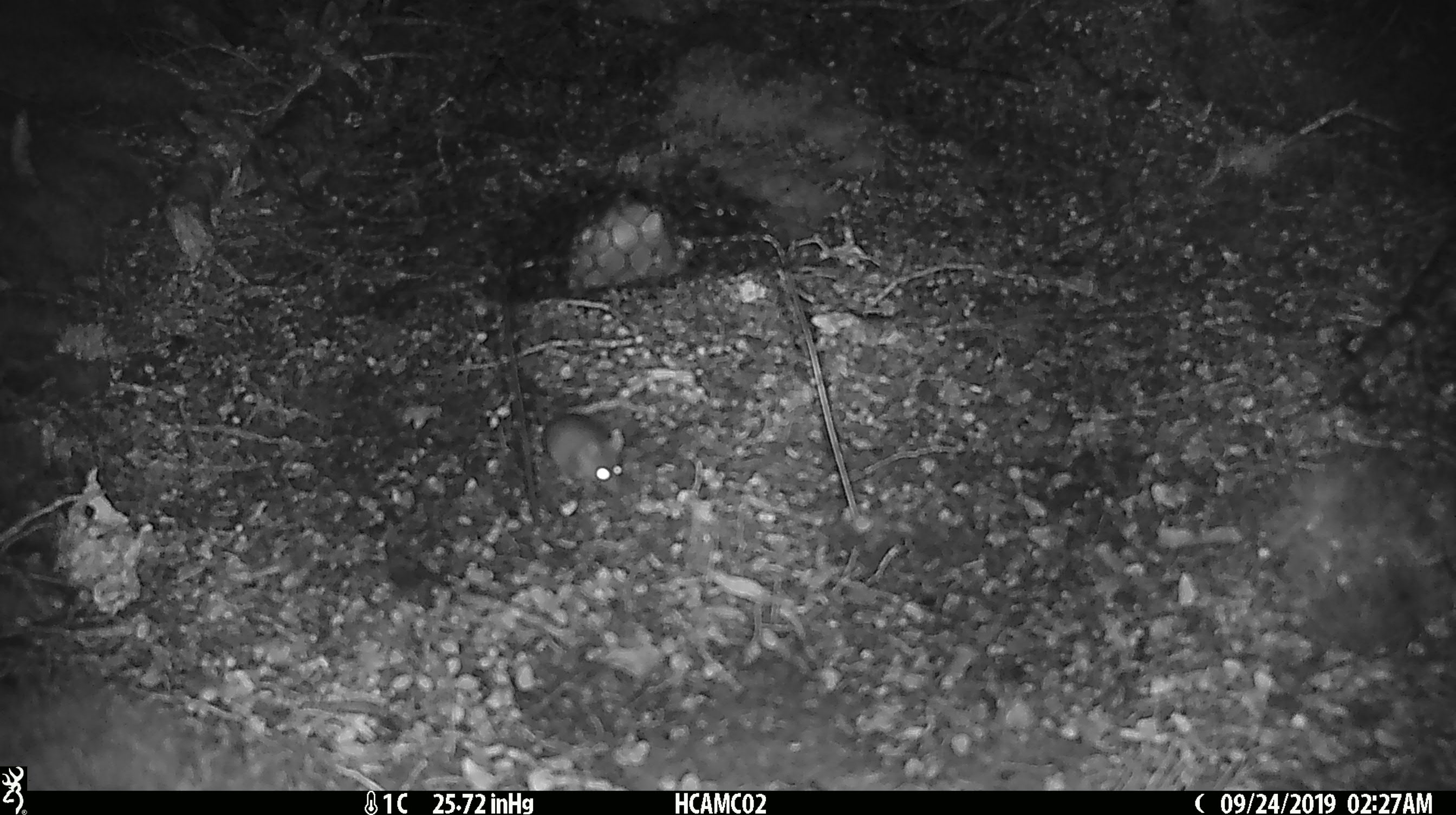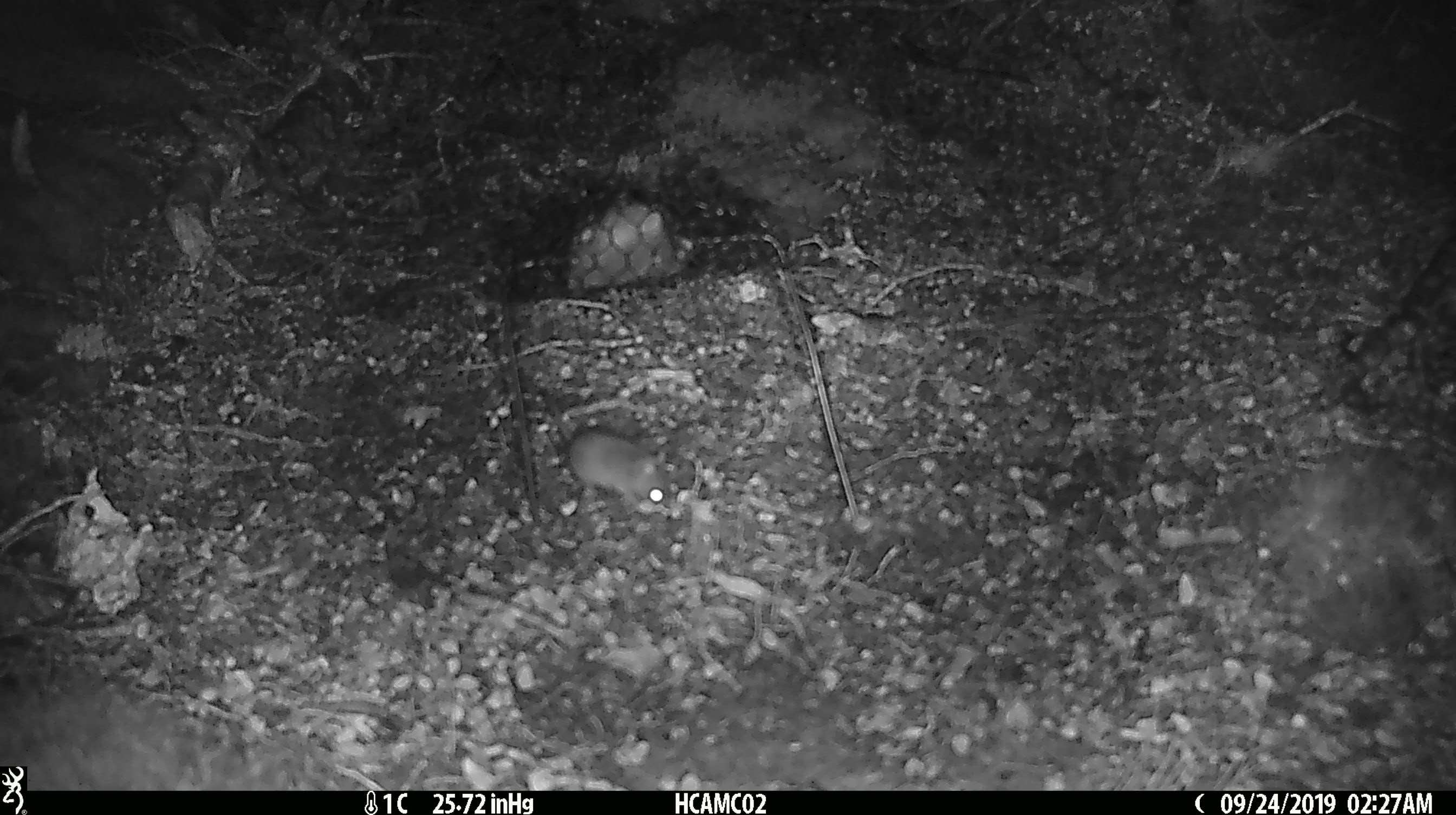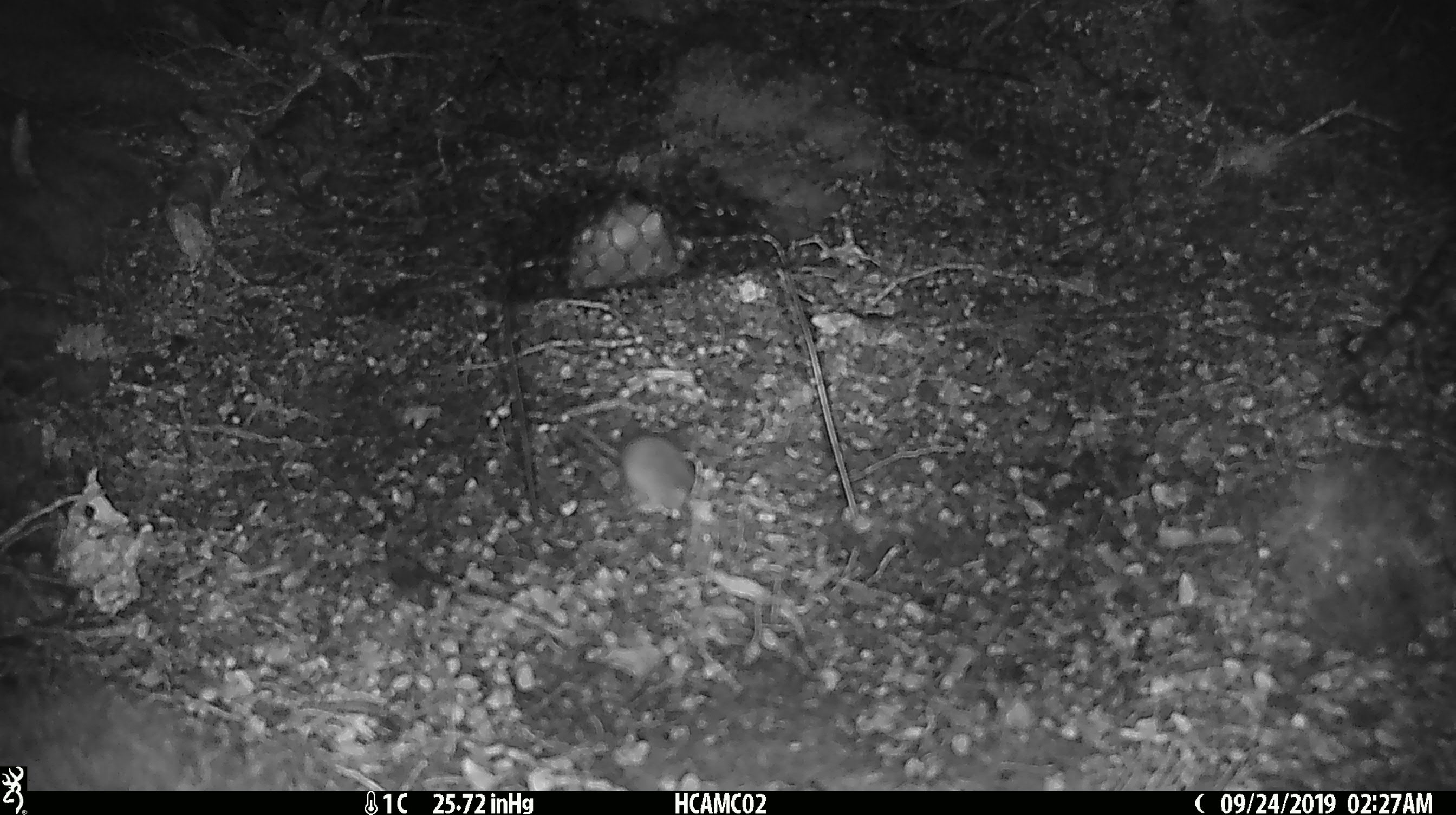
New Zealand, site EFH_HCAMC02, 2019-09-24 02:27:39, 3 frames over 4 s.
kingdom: Animalia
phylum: Chordata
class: Mammalia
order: Rodentia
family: Muridae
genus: Mus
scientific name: Mus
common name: mouse